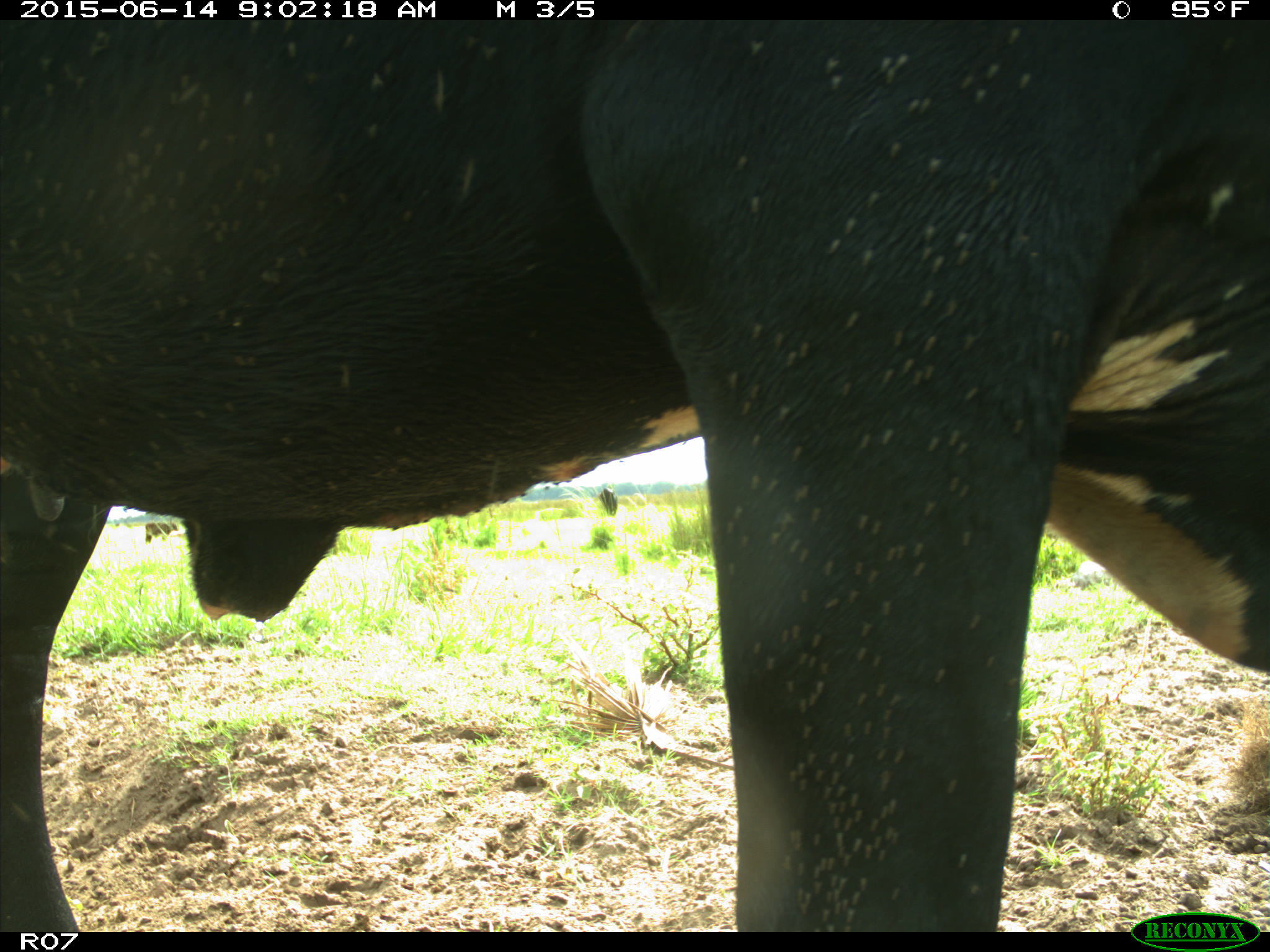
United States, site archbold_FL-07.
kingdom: Animalia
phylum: Chordata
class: Mammalia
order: Artiodactyla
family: Bovidae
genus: Bos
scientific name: Bos taurus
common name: domestic cow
Bos taurus (domestic cow).